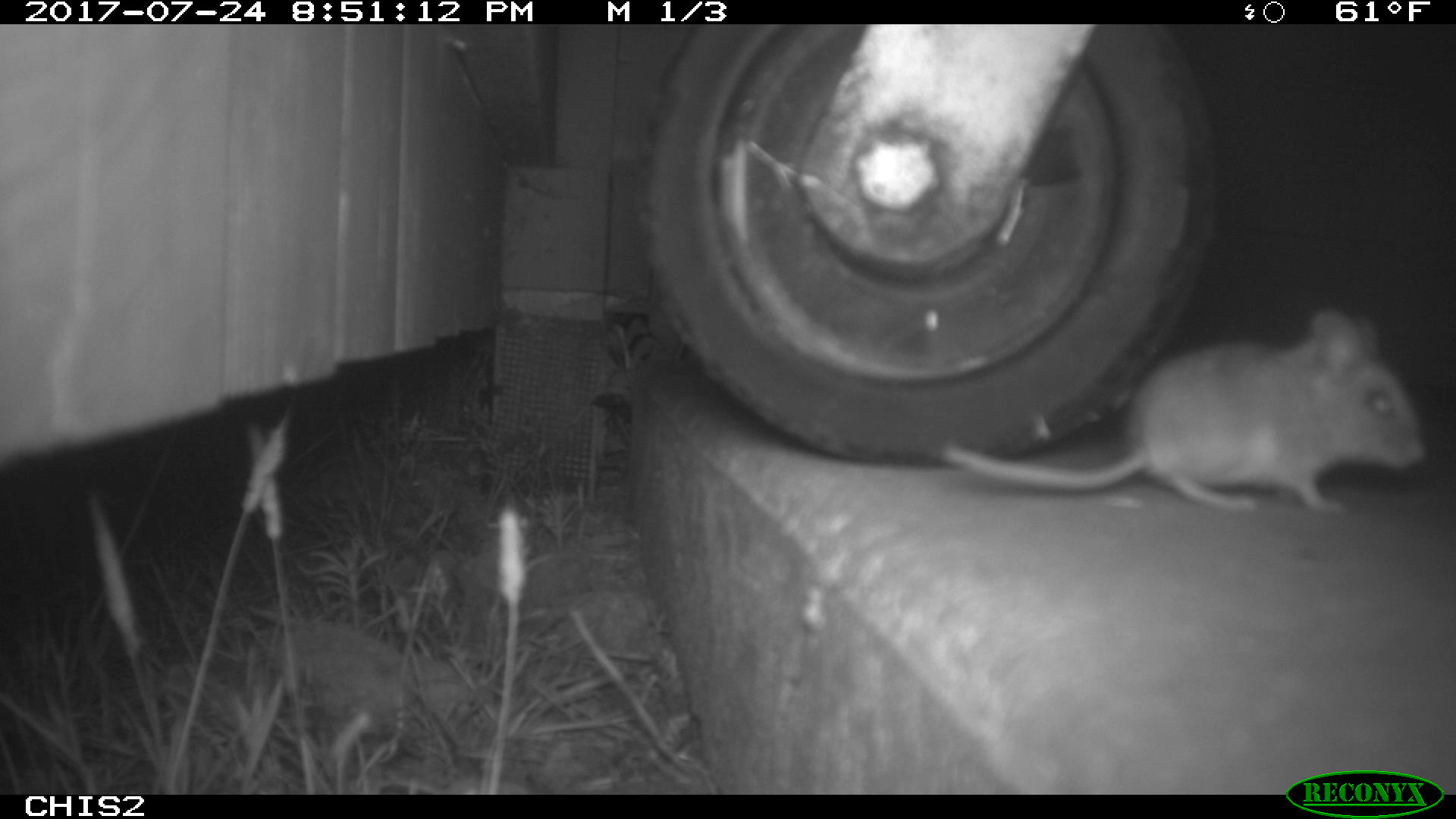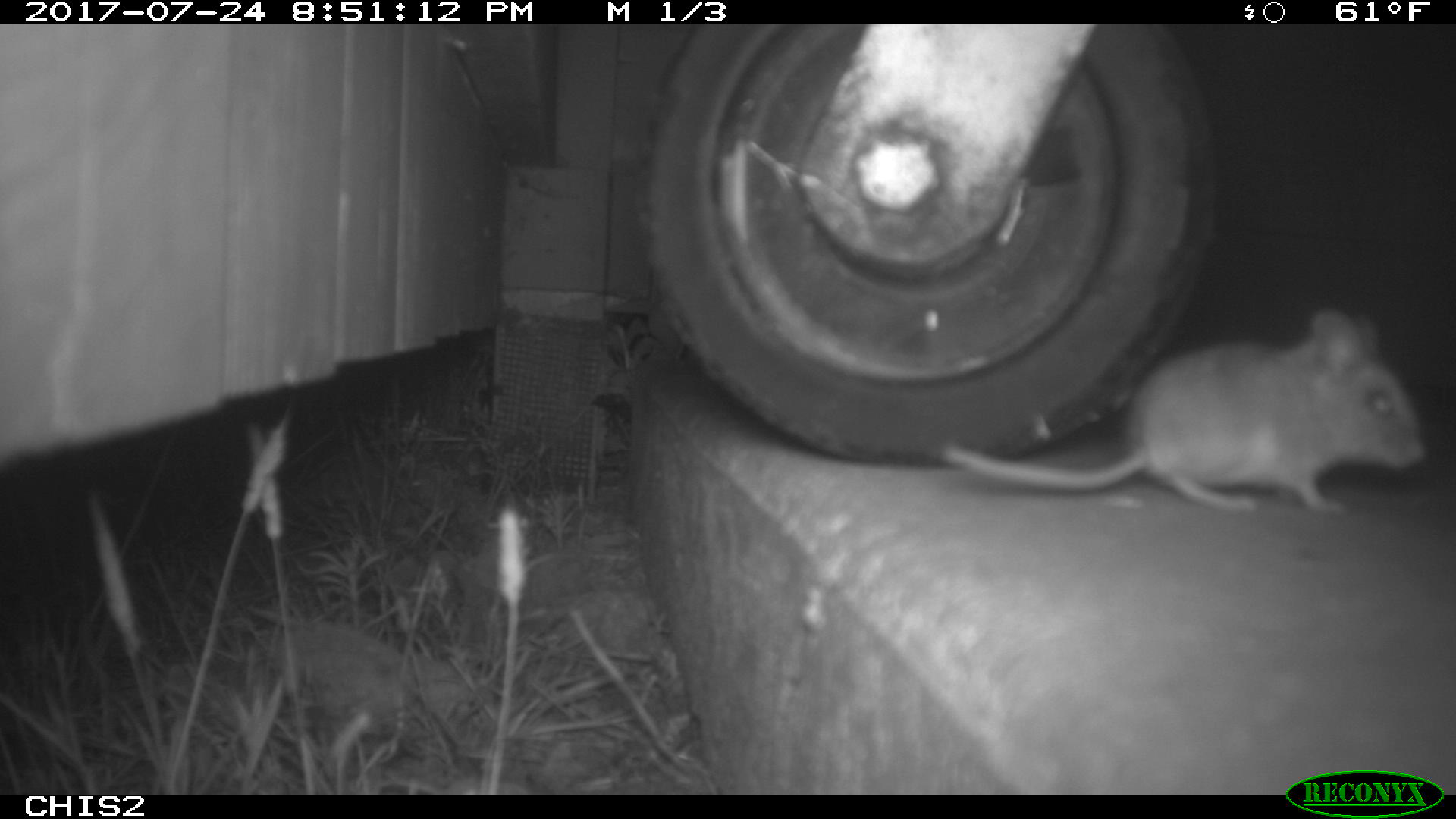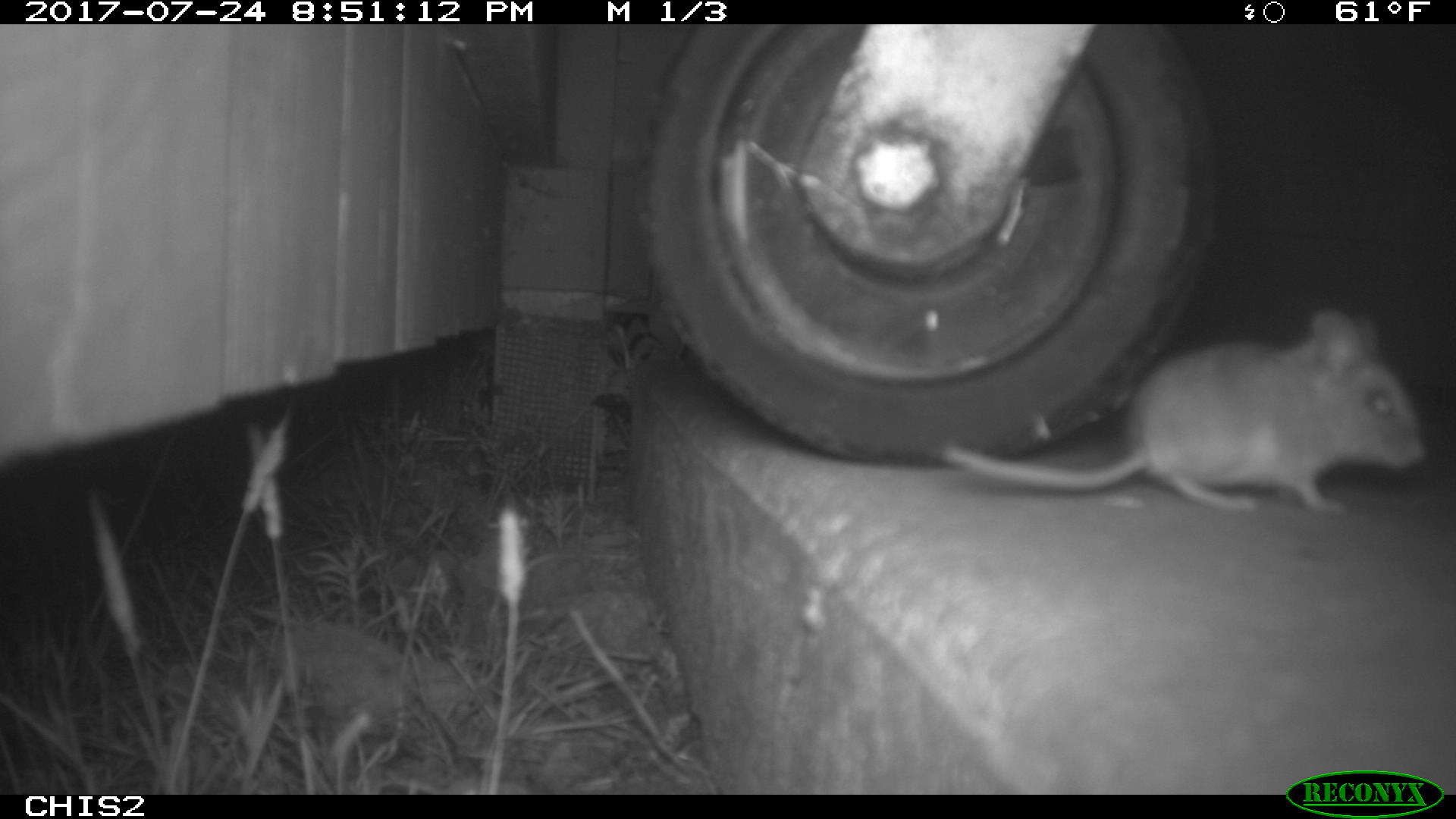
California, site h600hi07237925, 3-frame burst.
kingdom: Animalia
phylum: Chordata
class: Mammalia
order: Rodentia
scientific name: Rodentia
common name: rodent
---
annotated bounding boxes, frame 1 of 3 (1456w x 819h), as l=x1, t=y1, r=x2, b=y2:
rodent: l=936, t=311, r=1427, b=512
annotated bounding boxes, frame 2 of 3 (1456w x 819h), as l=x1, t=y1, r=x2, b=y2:
rodent: l=938, t=305, r=1426, b=515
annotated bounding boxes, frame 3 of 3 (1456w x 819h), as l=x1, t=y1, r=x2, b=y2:
rodent: l=940, t=309, r=1423, b=517